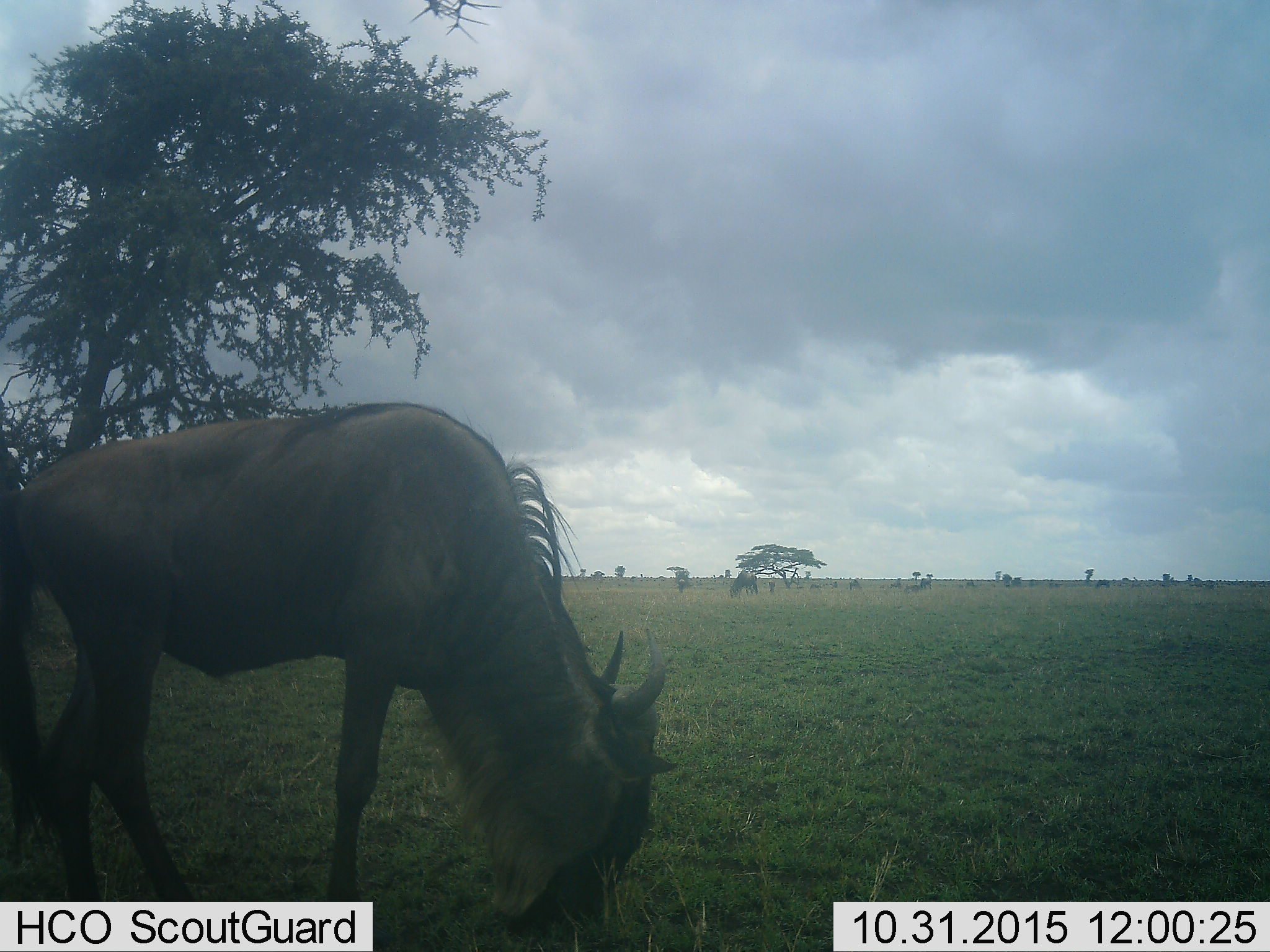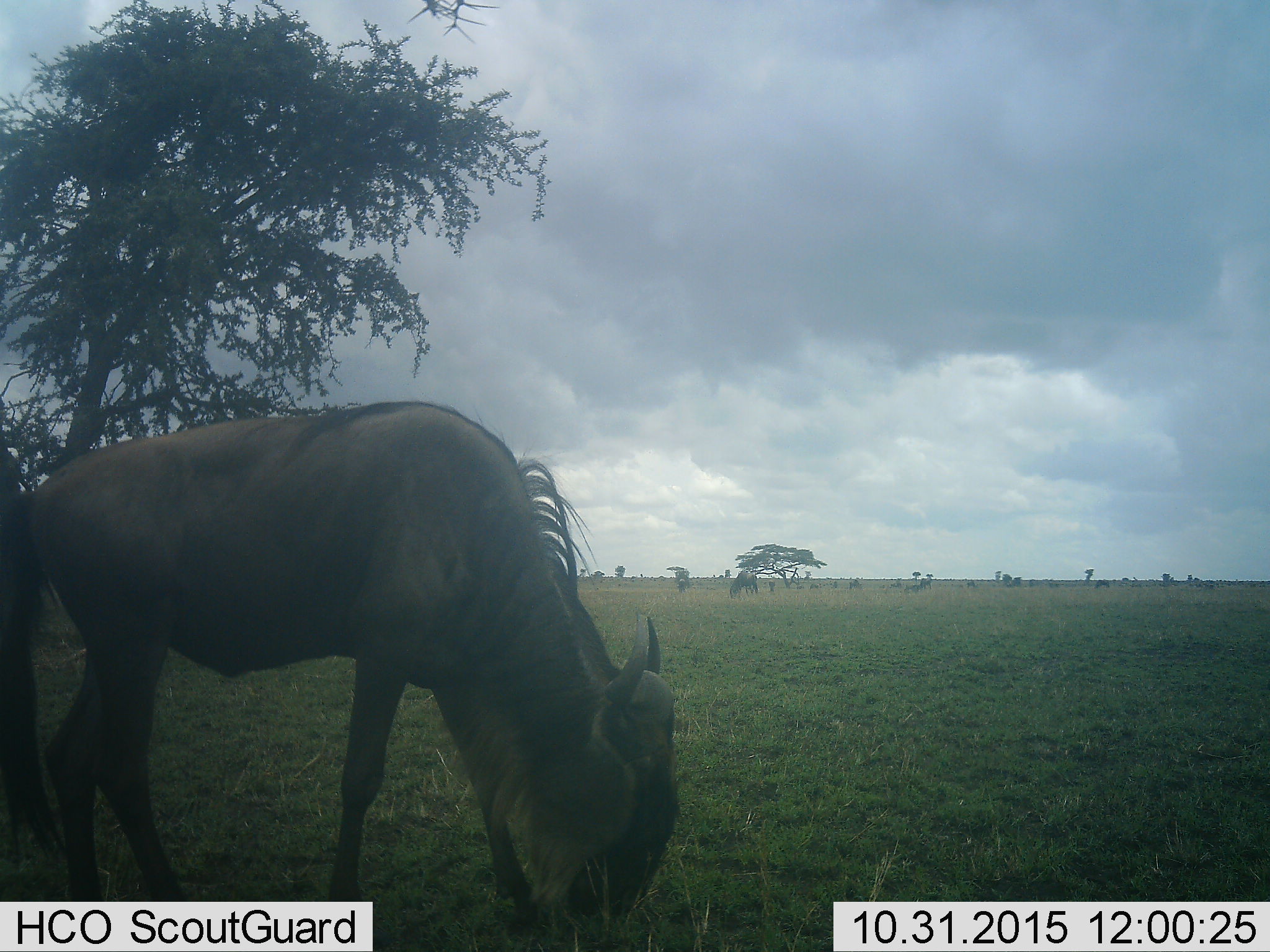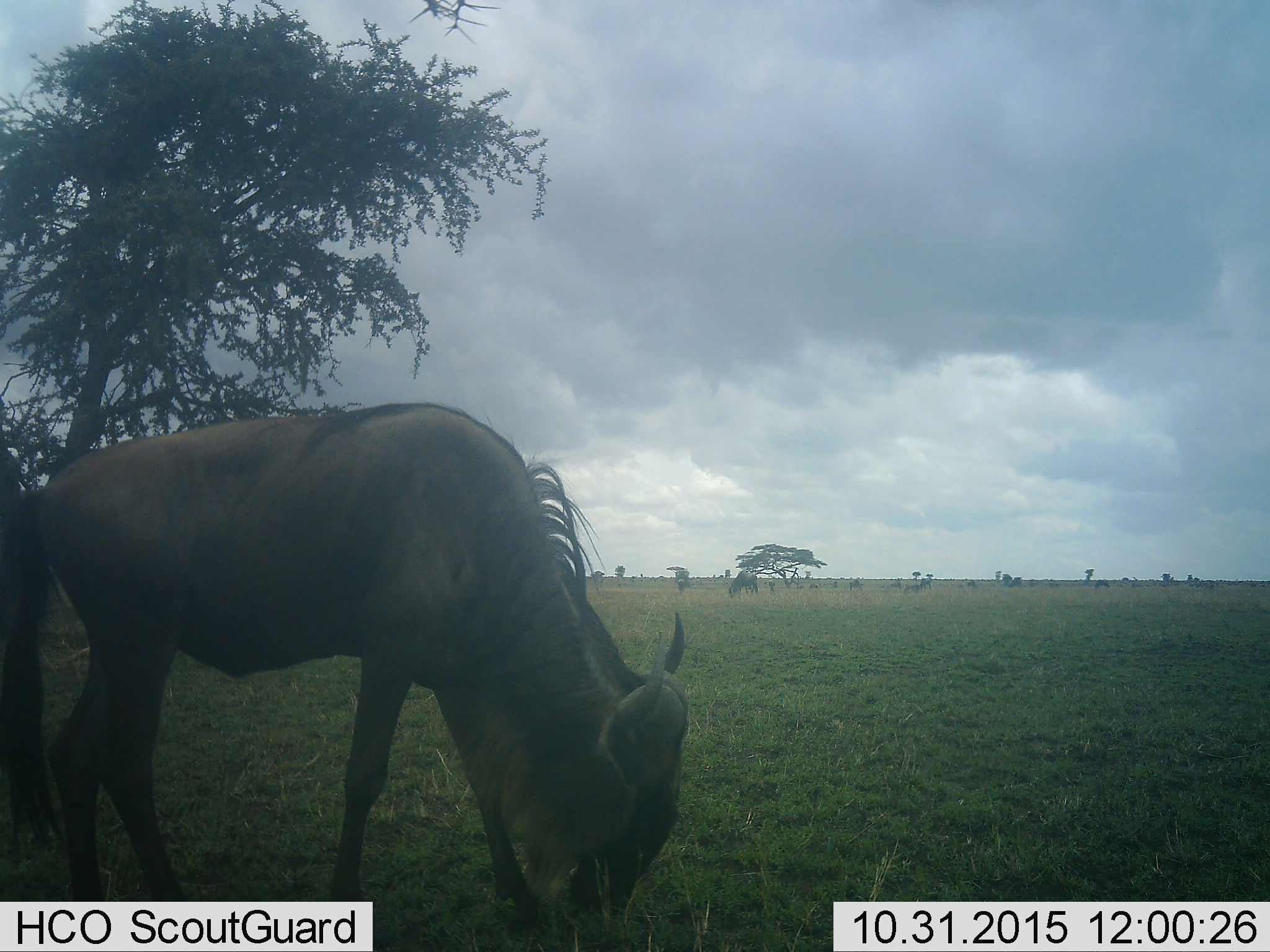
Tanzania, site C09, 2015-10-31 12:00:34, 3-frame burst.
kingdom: Animalia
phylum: Chordata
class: Mammalia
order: Artiodactyla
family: Bovidae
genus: Connochaetes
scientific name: Connochaetes taurinus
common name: blue wildebeest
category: wildebeest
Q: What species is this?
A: Wildebeest (blue wildebeest) (Connochaetes taurinus).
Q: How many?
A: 4.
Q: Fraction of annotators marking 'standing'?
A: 44%.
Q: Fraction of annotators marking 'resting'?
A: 12%.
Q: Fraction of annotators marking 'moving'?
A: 31%.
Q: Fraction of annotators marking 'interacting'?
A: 0%.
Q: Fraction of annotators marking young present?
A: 31%.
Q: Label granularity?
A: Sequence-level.